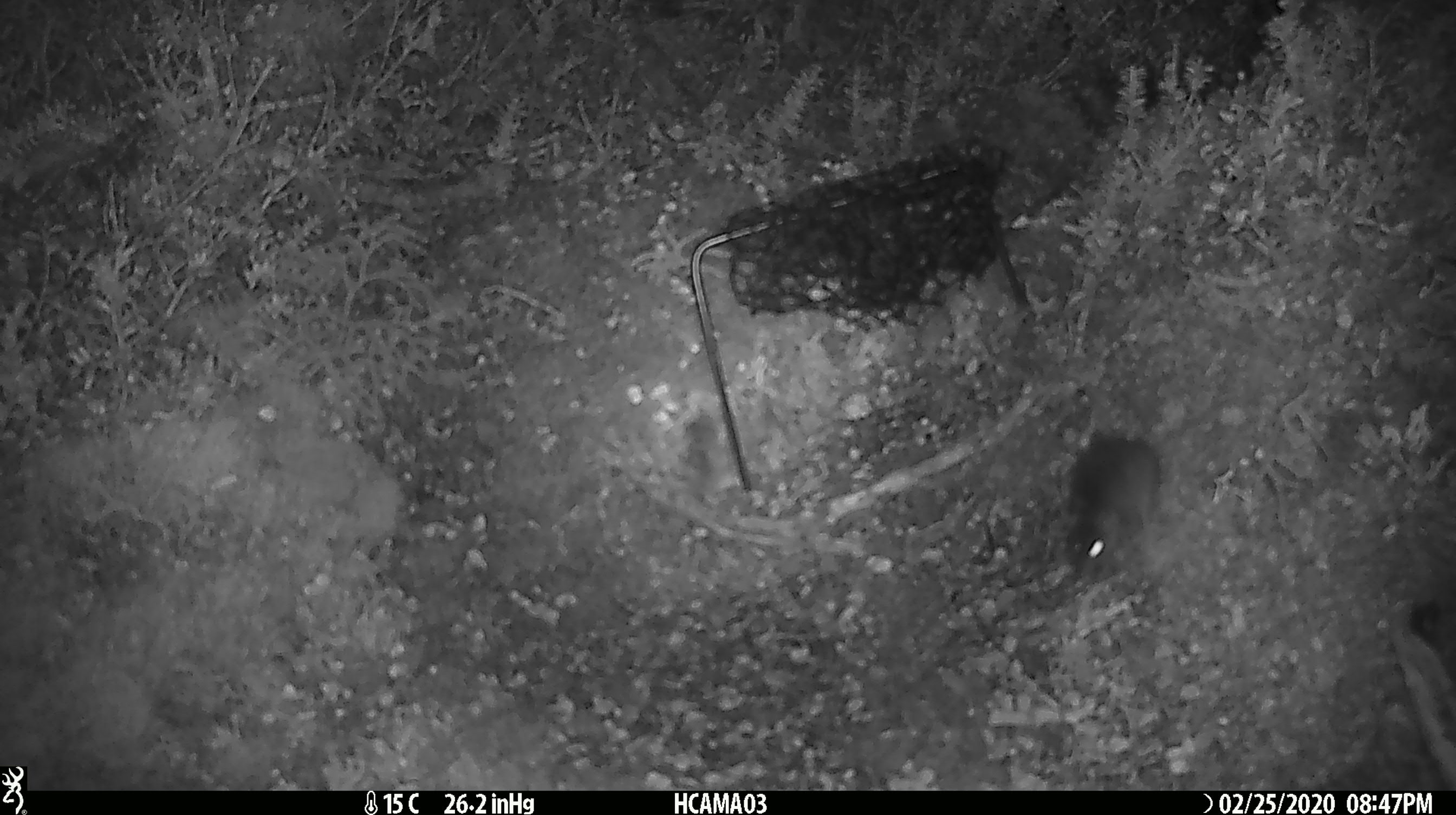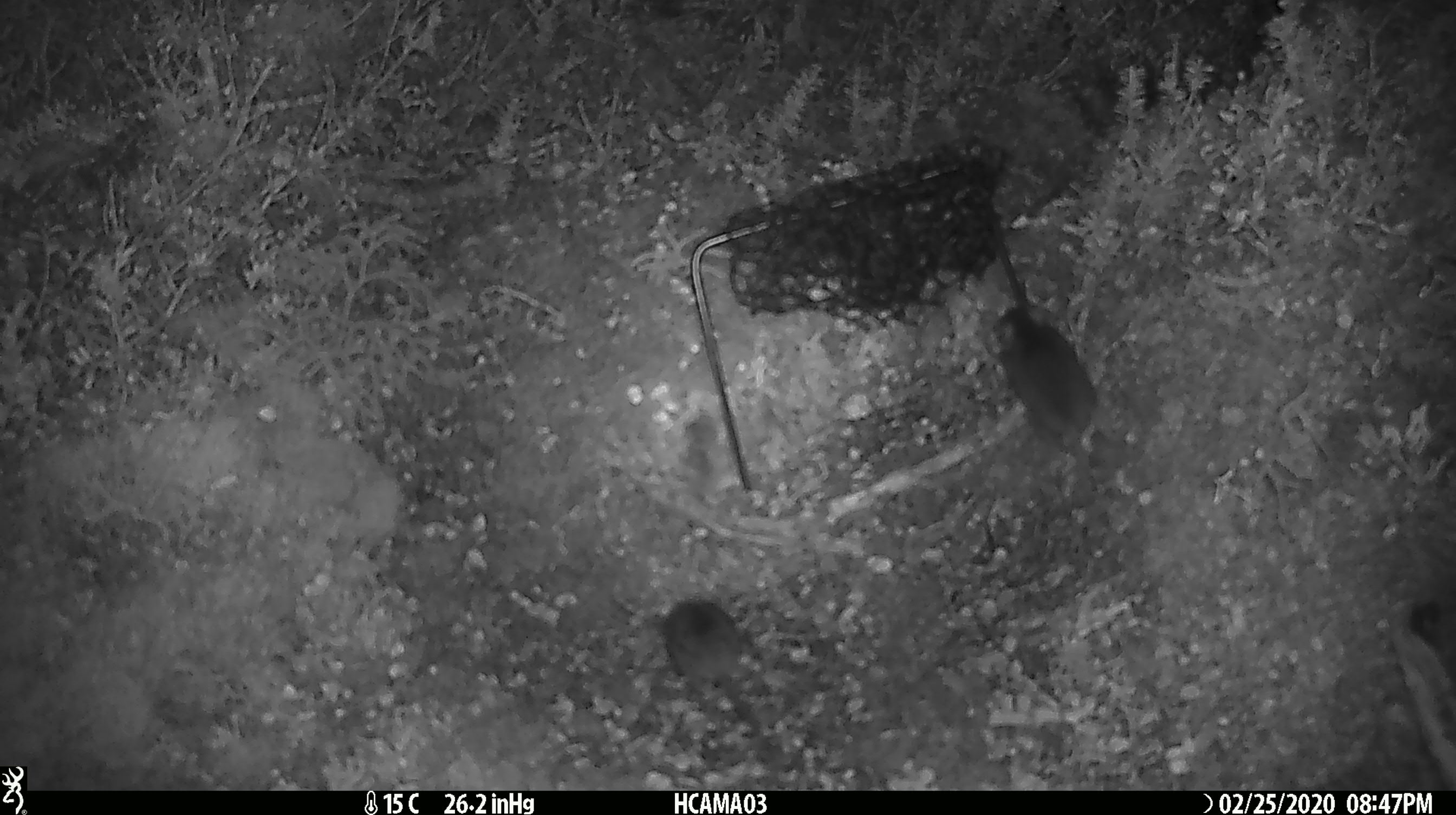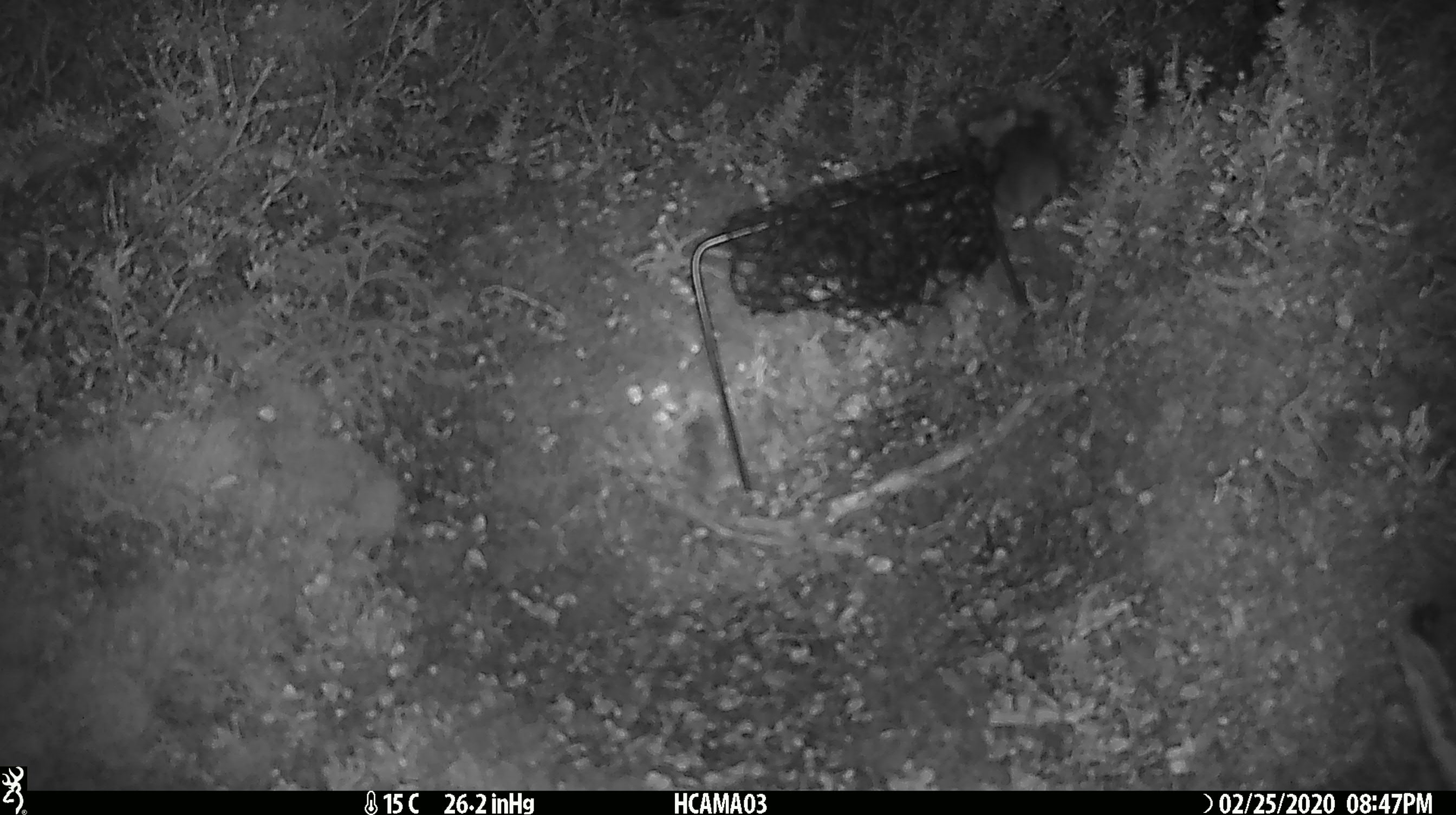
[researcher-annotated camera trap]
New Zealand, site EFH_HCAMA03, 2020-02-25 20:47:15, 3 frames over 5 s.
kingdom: Animalia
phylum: Chordata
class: Mammalia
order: Rodentia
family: Muridae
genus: Mus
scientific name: Mus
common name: mouse